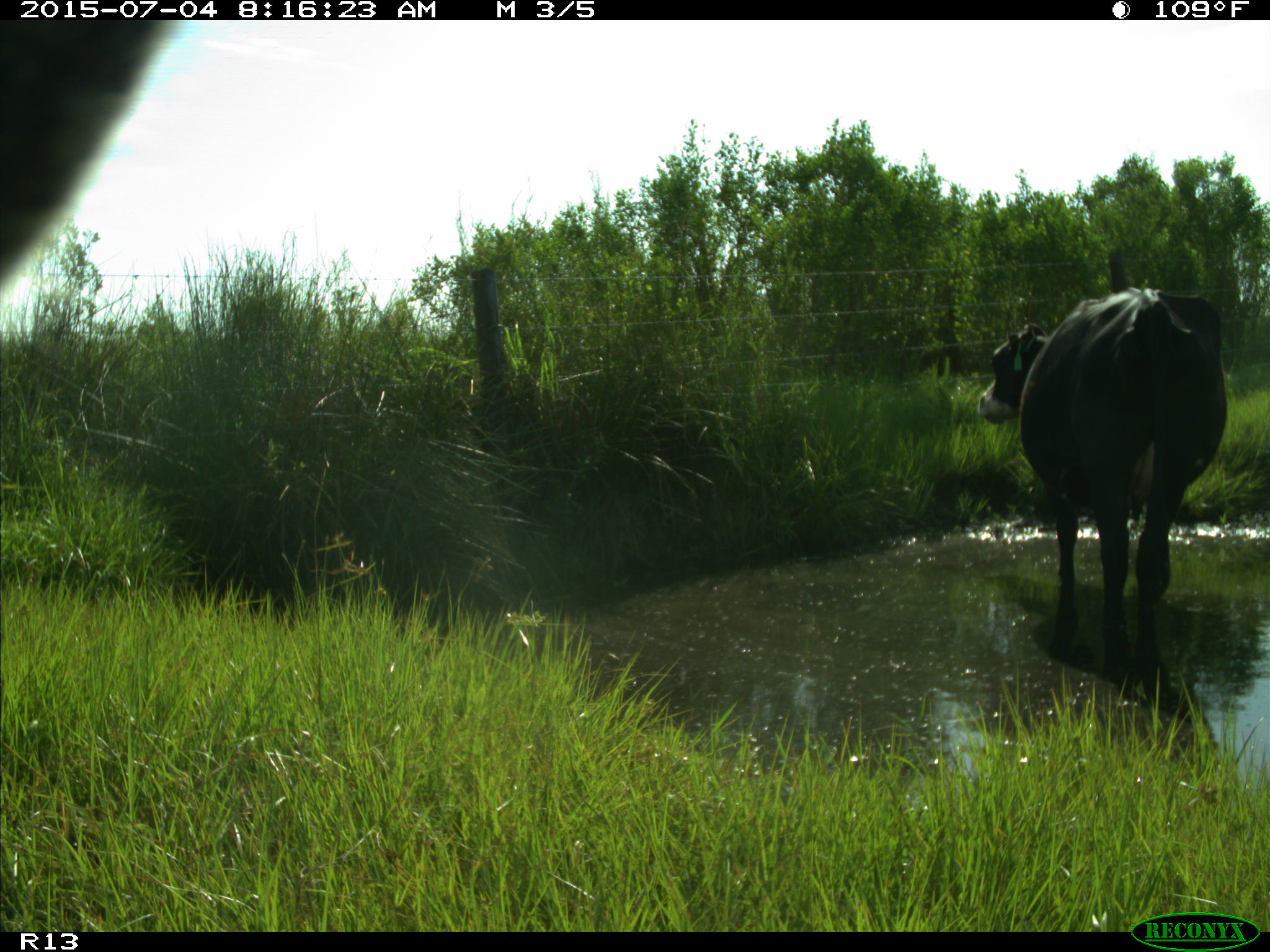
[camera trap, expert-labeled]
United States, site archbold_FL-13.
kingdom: Animalia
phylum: Chordata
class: Mammalia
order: Artiodactyla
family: Bovidae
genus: Bos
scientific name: Bos taurus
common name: domestic cow